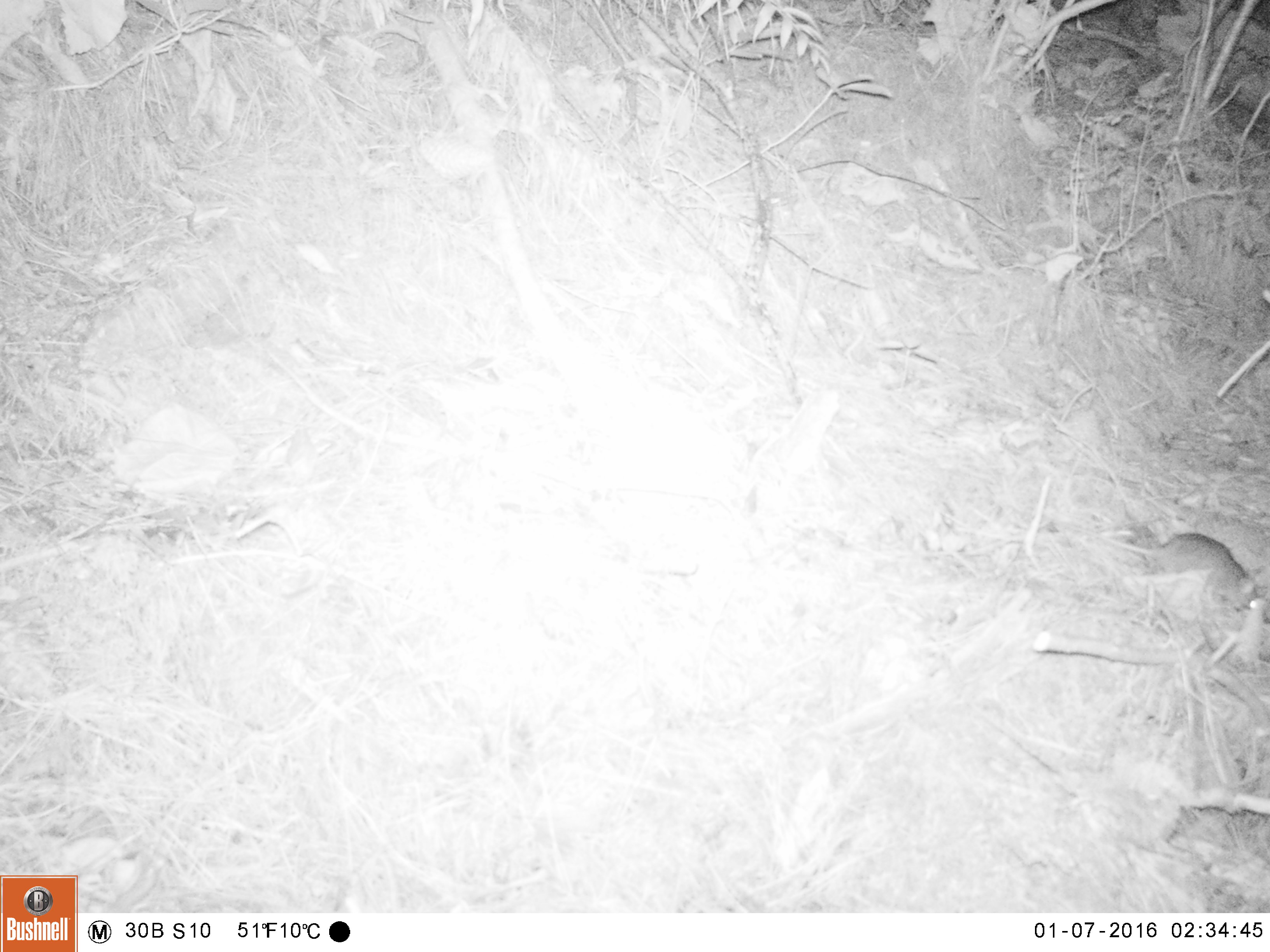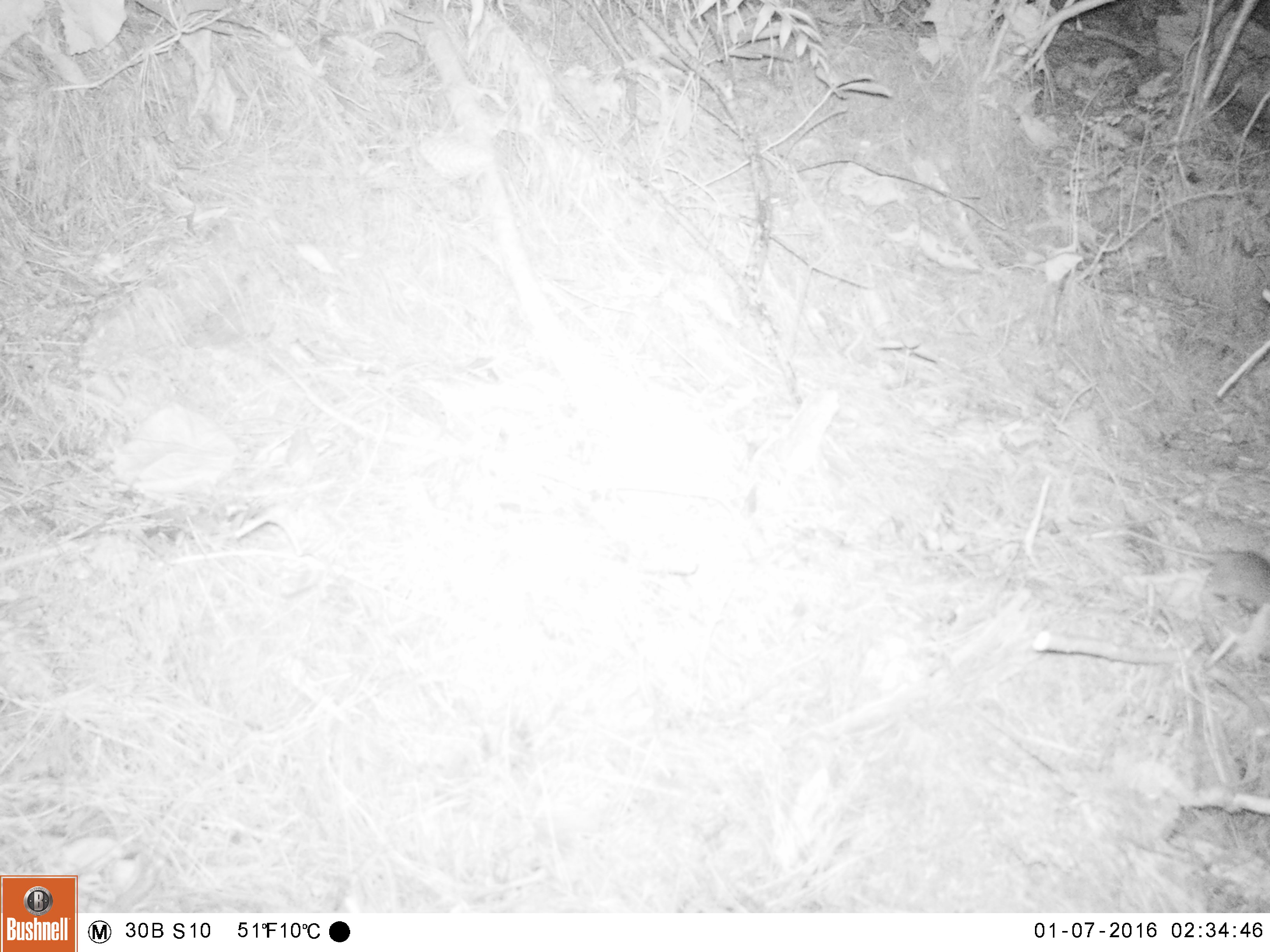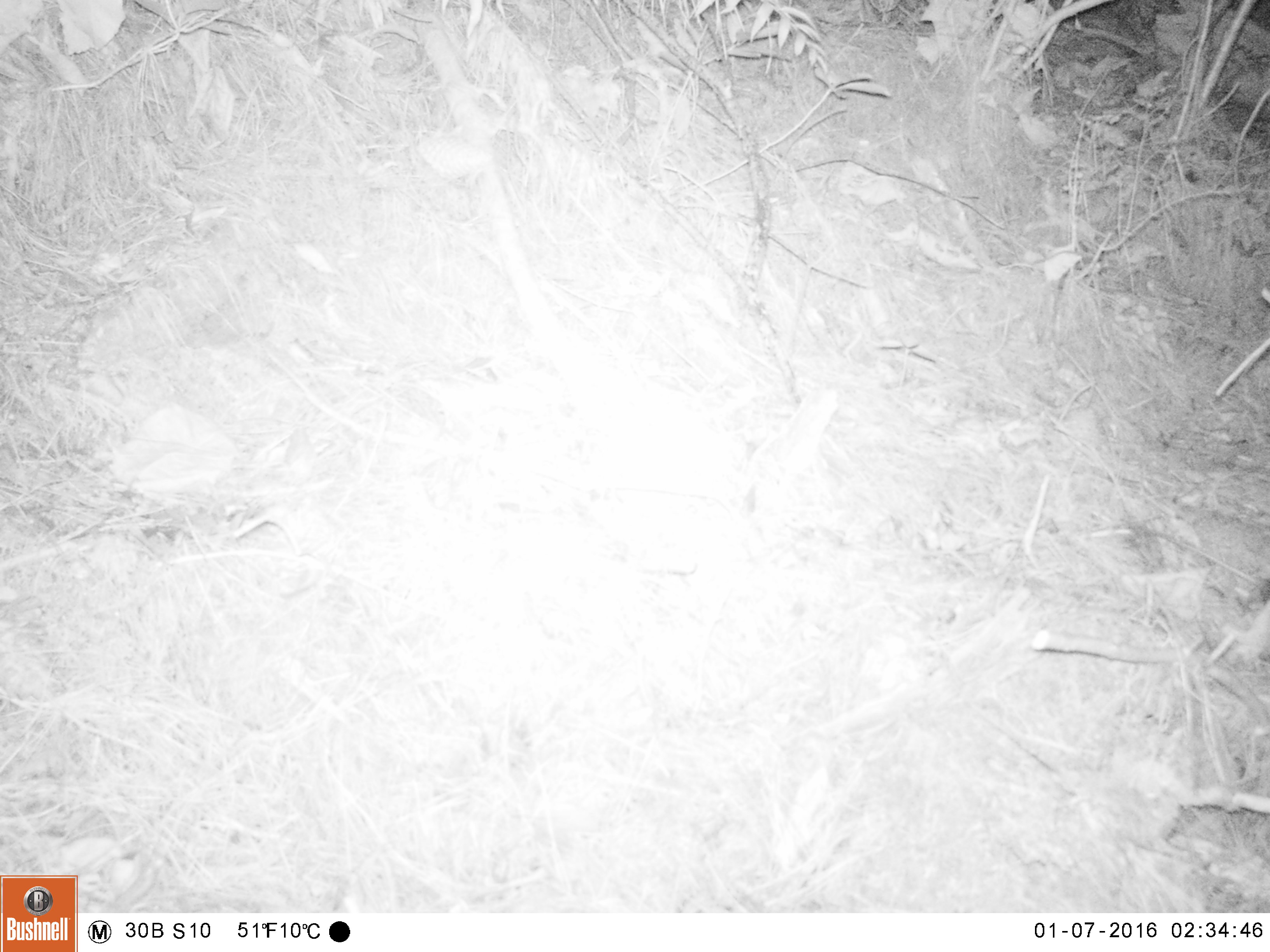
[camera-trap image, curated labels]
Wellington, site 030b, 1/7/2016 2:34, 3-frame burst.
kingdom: Animalia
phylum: Chordata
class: Mammalia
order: Rodentia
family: Muridae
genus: Rattus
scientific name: Rattus rattus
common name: ship rat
Ship rat (Rattus rattus).